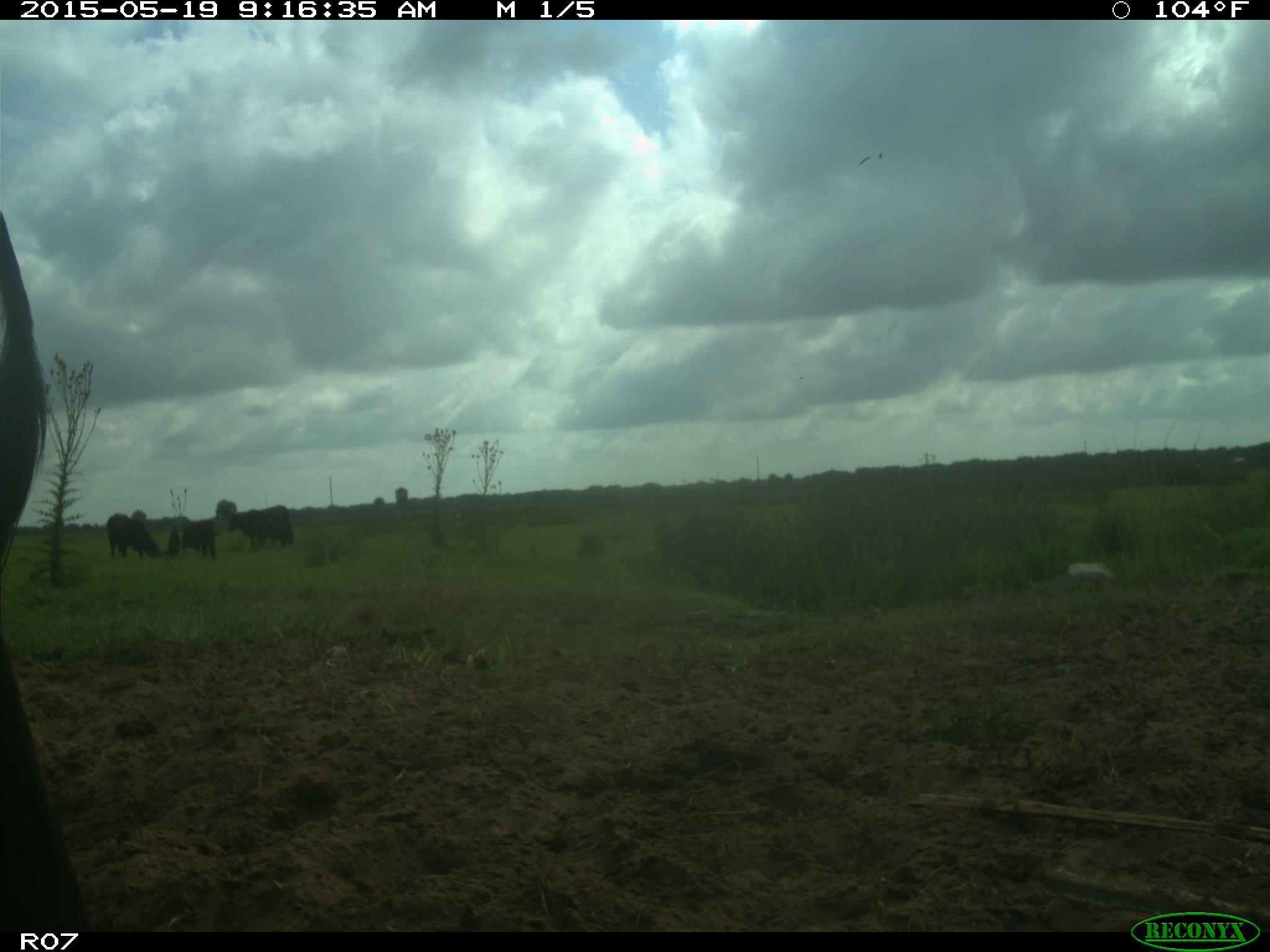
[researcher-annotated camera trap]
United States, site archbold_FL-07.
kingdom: Animalia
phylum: Chordata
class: Mammalia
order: Artiodactyla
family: Bovidae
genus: Bos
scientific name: Bos taurus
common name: domestic cow